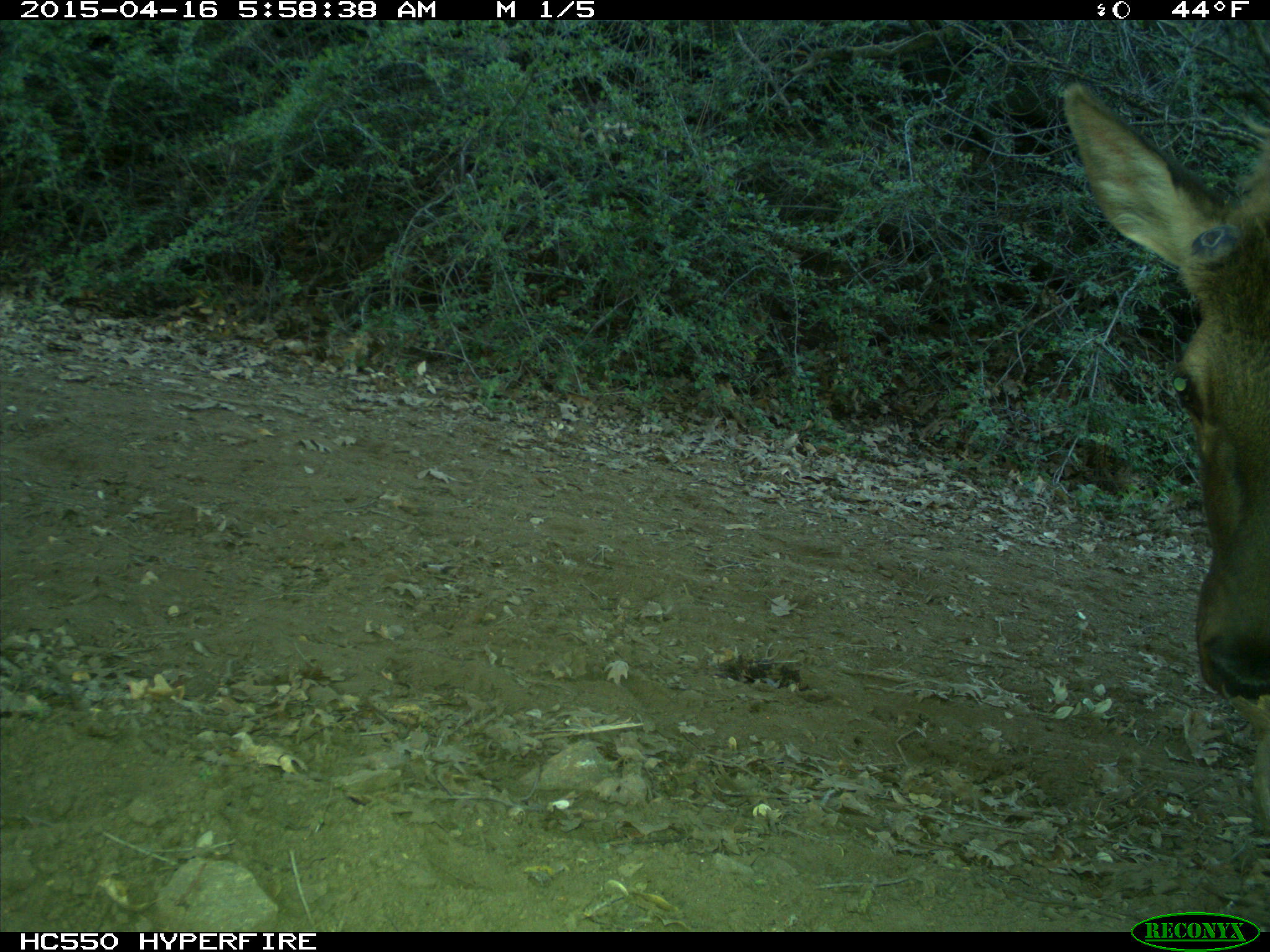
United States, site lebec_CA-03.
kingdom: Animalia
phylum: Chordata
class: Mammalia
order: Artiodactyla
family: Cervidae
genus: Cervus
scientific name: Cervus canadensis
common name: elk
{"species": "Cervus canadensis (elk)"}